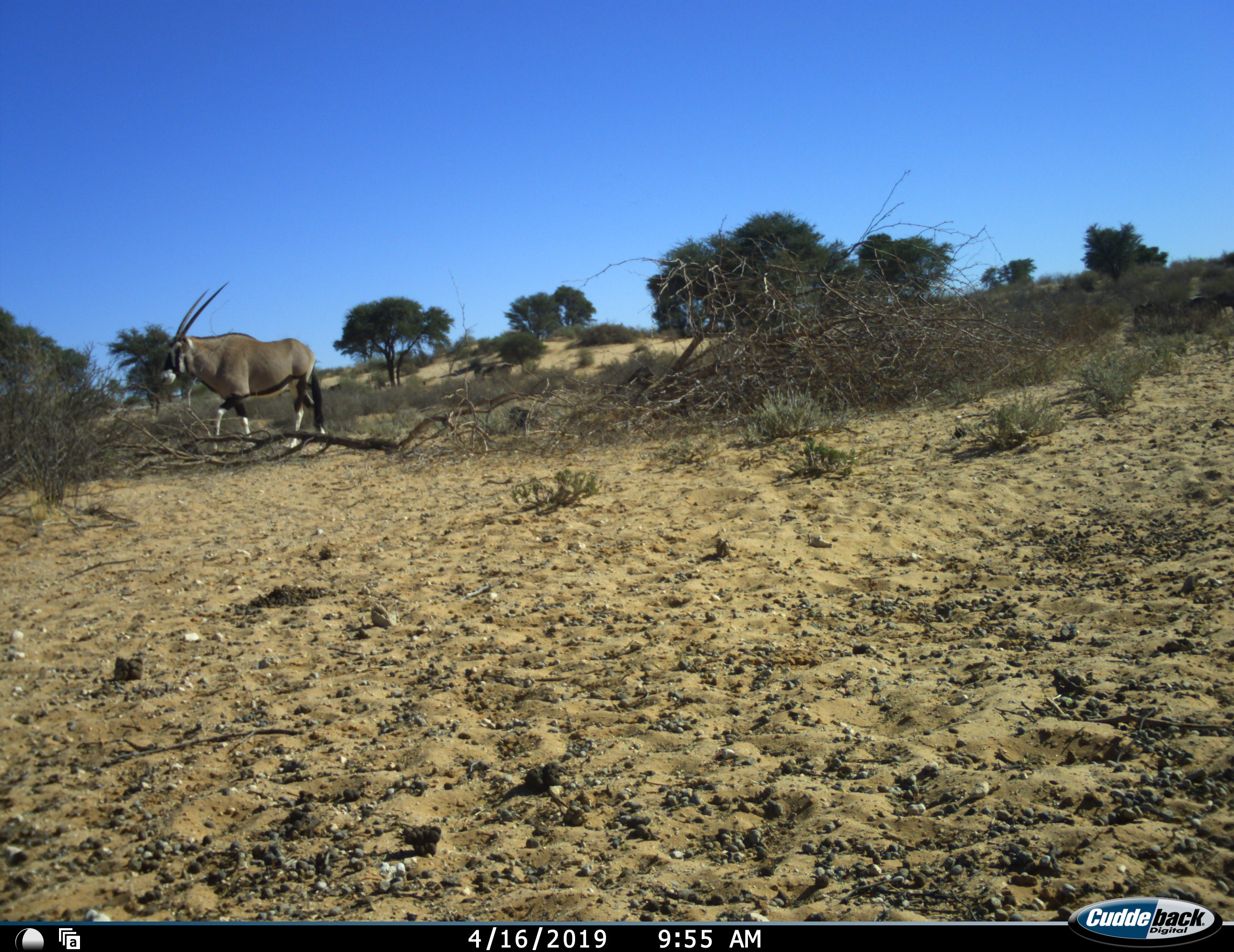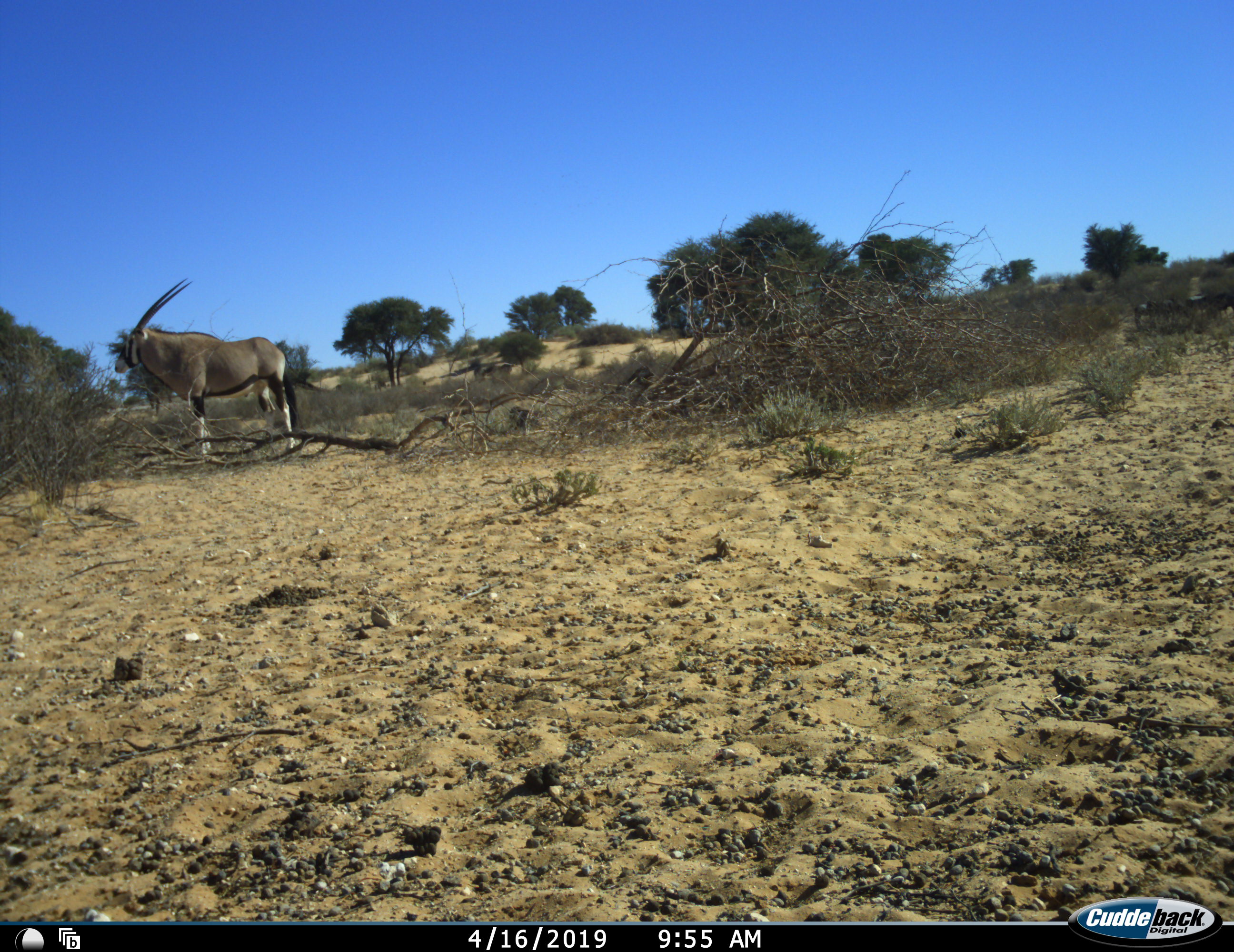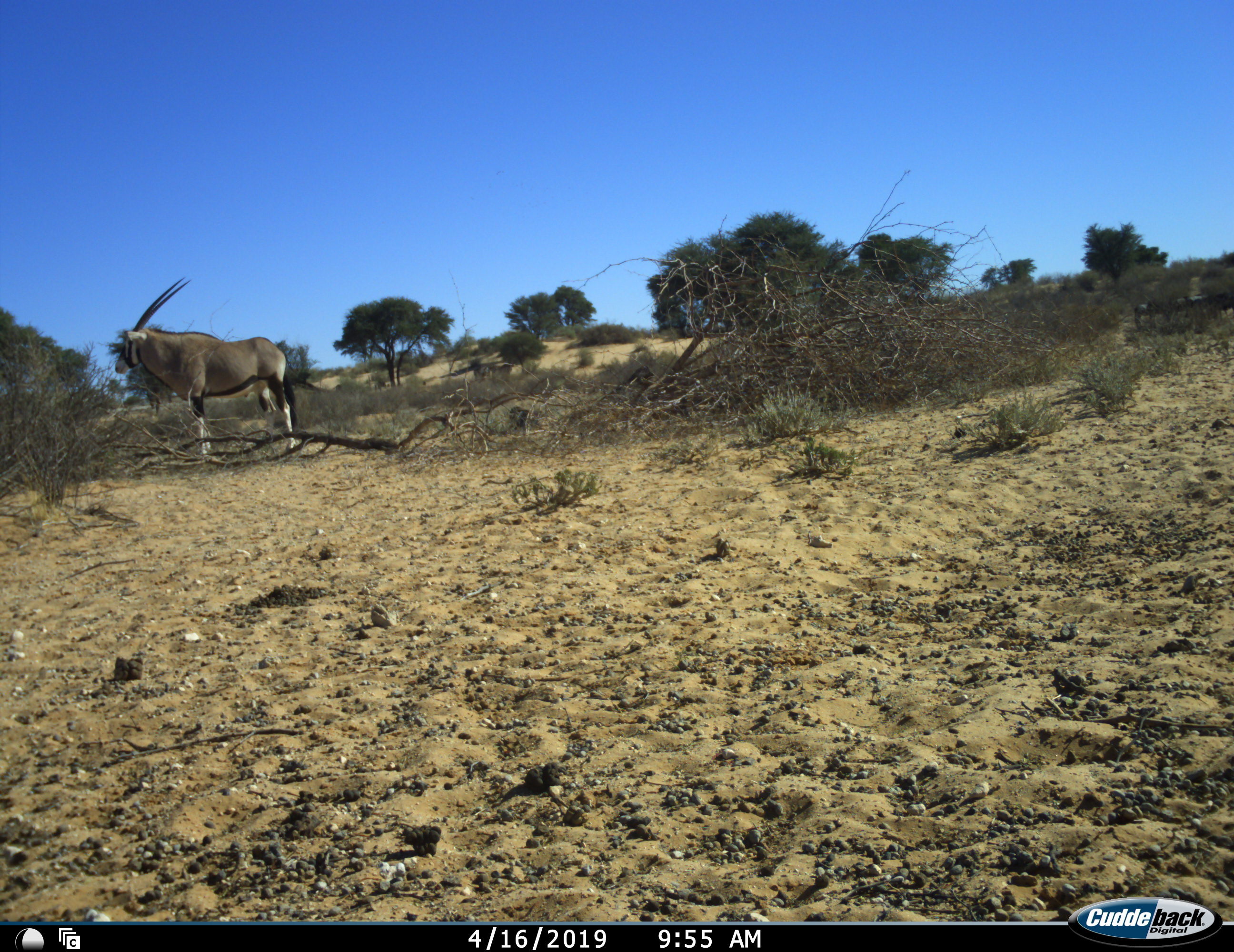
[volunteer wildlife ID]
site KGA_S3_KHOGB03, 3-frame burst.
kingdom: Animalia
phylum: Chordata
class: Mammalia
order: Artiodactyla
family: Bovidae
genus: Oryx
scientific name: Oryx gazella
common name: gemsbok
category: oryx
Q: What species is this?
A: Oryx (gemsbok) (Oryx gazella).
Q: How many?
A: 1.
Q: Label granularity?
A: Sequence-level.